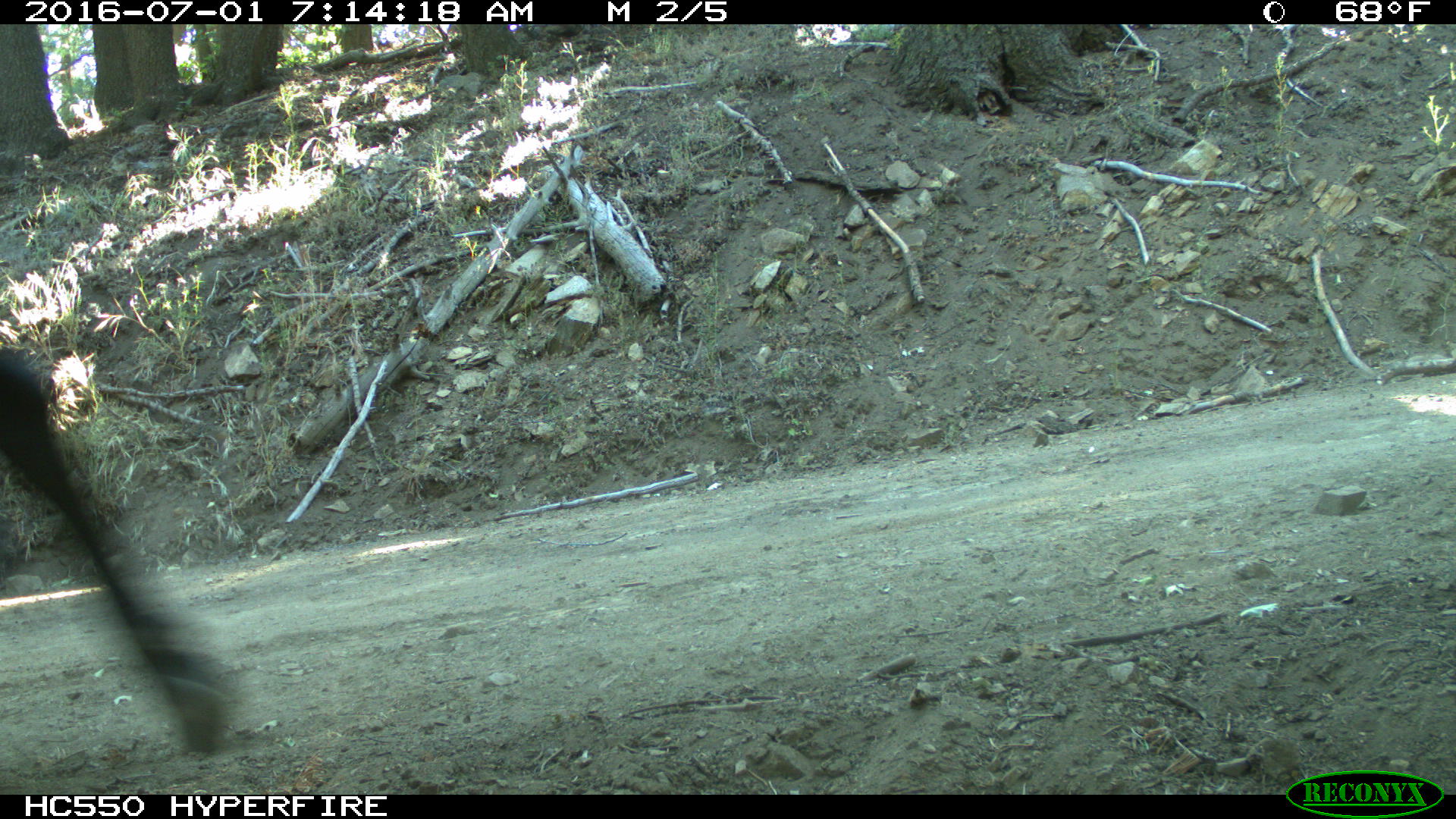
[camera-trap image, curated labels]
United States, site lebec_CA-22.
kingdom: Animalia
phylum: Chordata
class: Mammalia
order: Artiodactyla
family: Bovidae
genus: Bos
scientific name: Bos taurus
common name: domestic cow